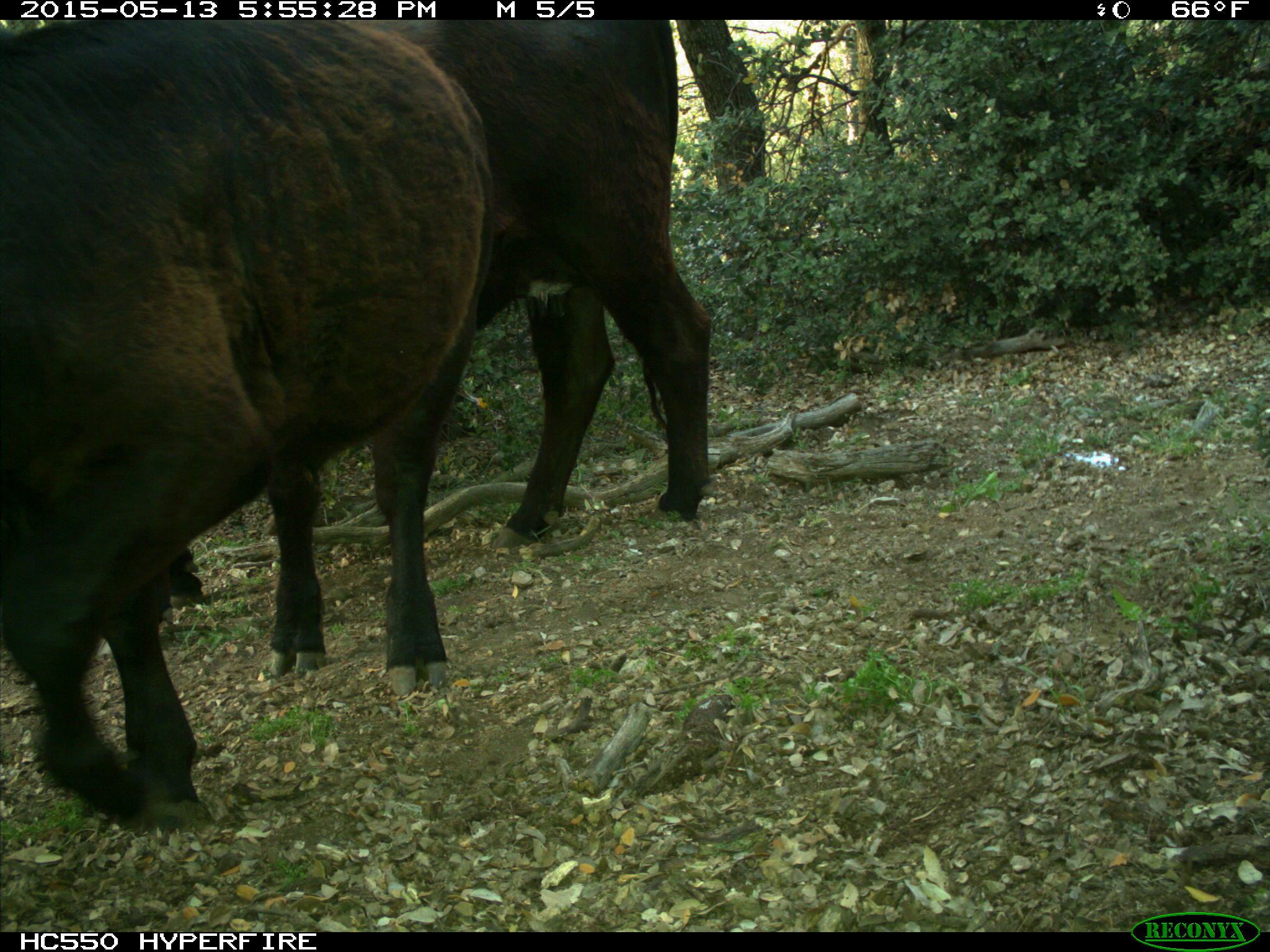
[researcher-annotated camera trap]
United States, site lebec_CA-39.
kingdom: Animalia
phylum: Chordata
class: Mammalia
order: Artiodactyla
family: Bovidae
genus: Bos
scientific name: Bos taurus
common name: domestic cow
Bos taurus (domestic cow).